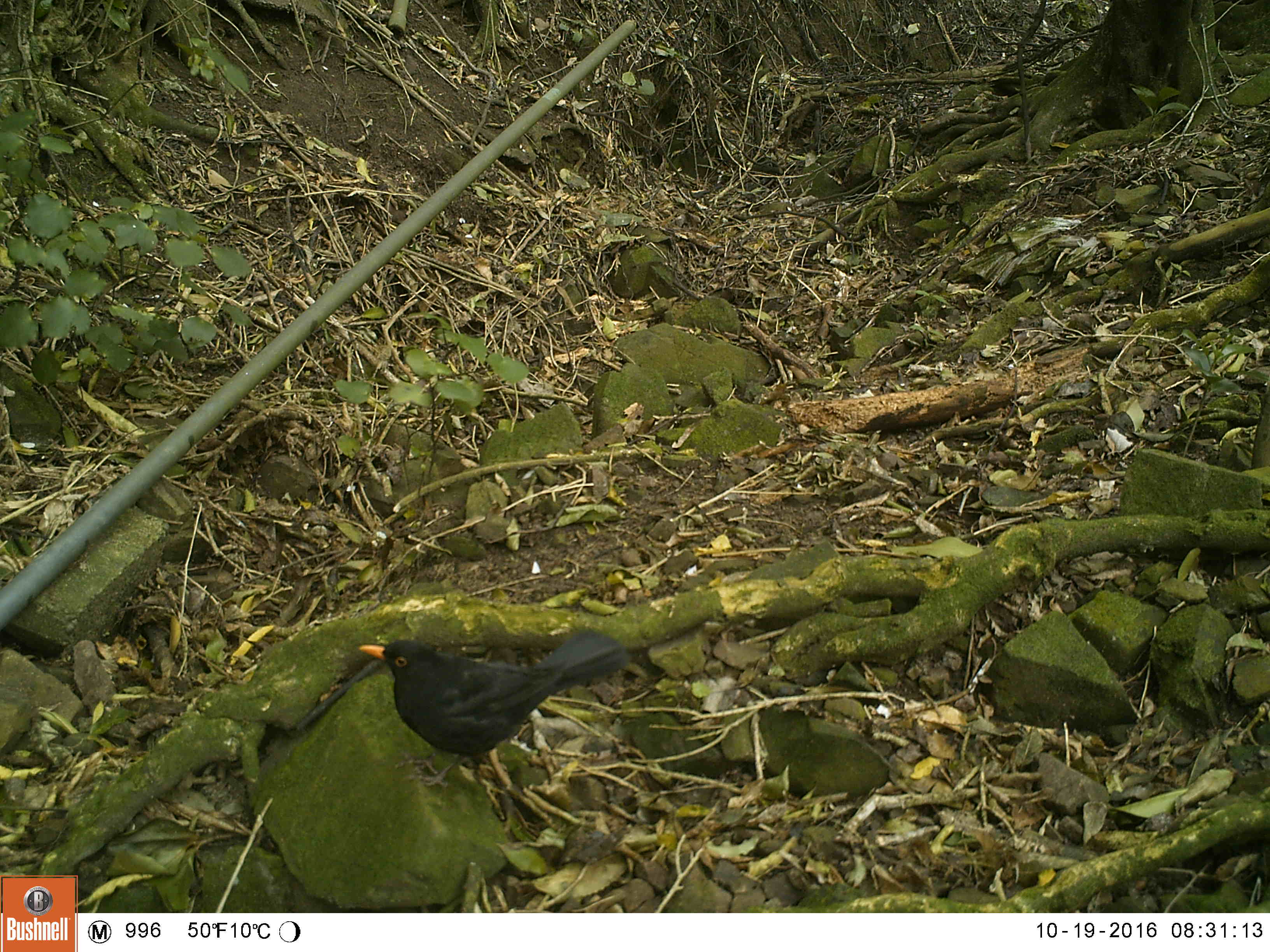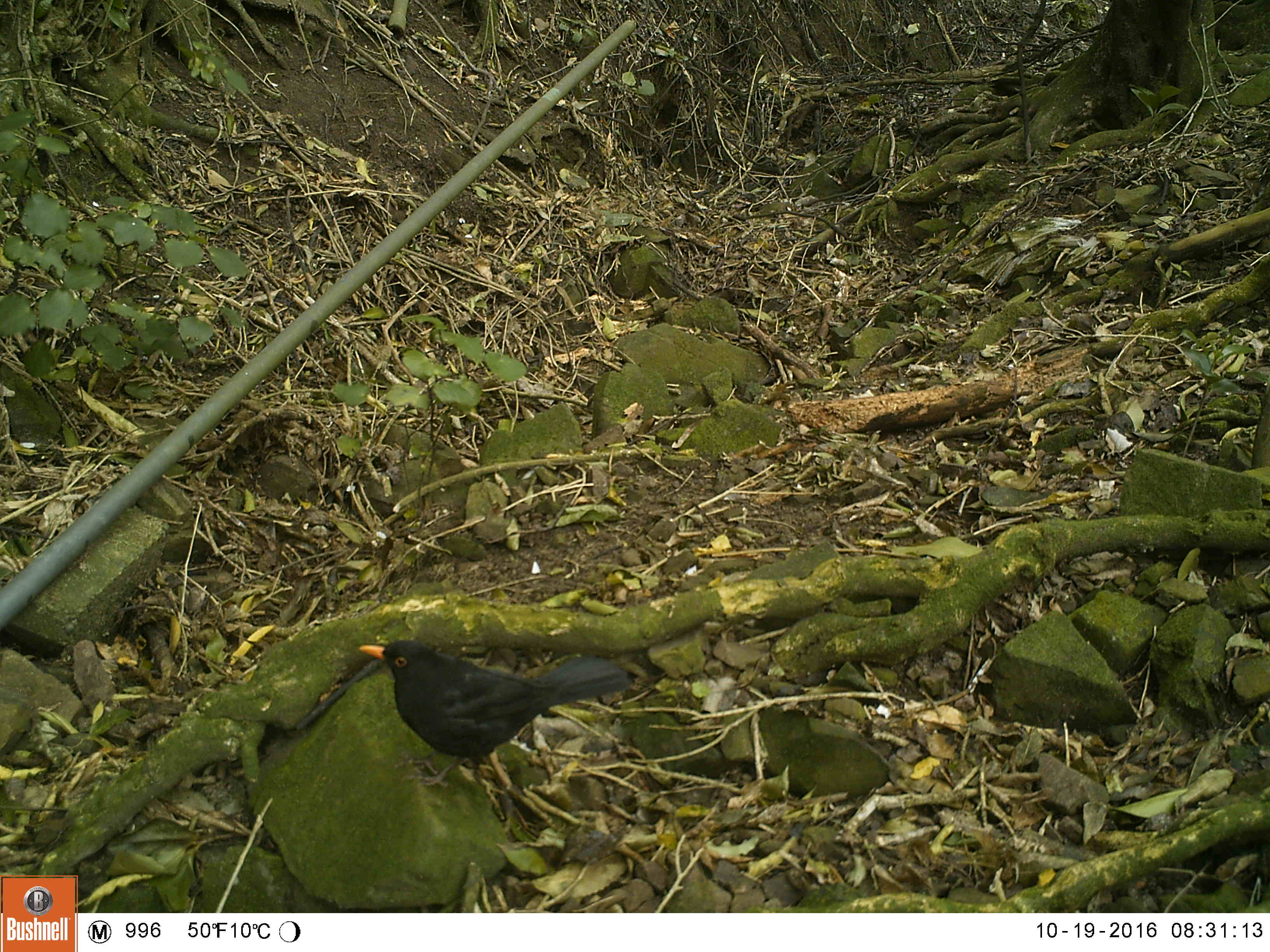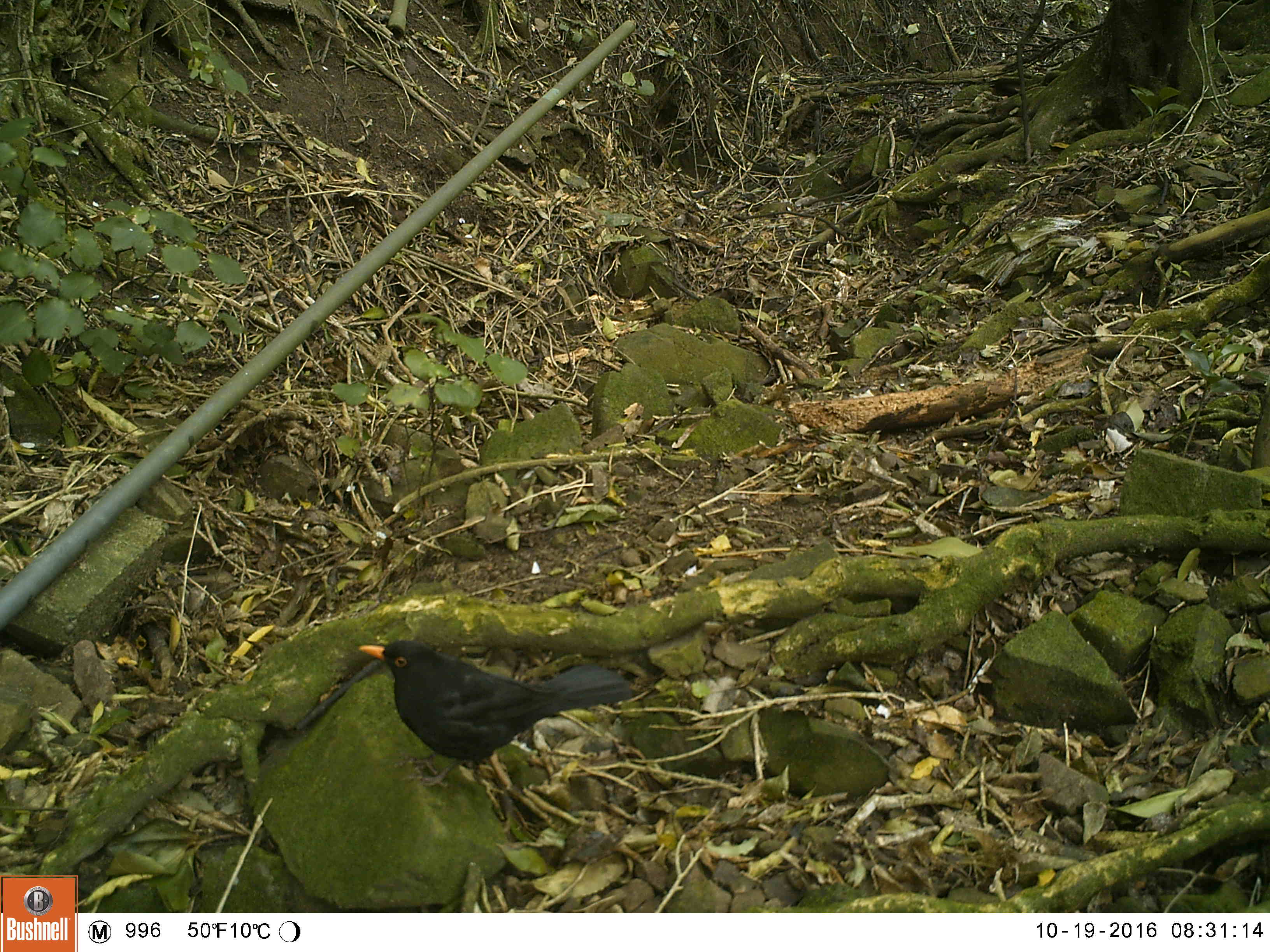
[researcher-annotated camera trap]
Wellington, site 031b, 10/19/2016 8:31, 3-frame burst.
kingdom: Animalia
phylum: Chordata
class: Aves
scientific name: Aves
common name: bird